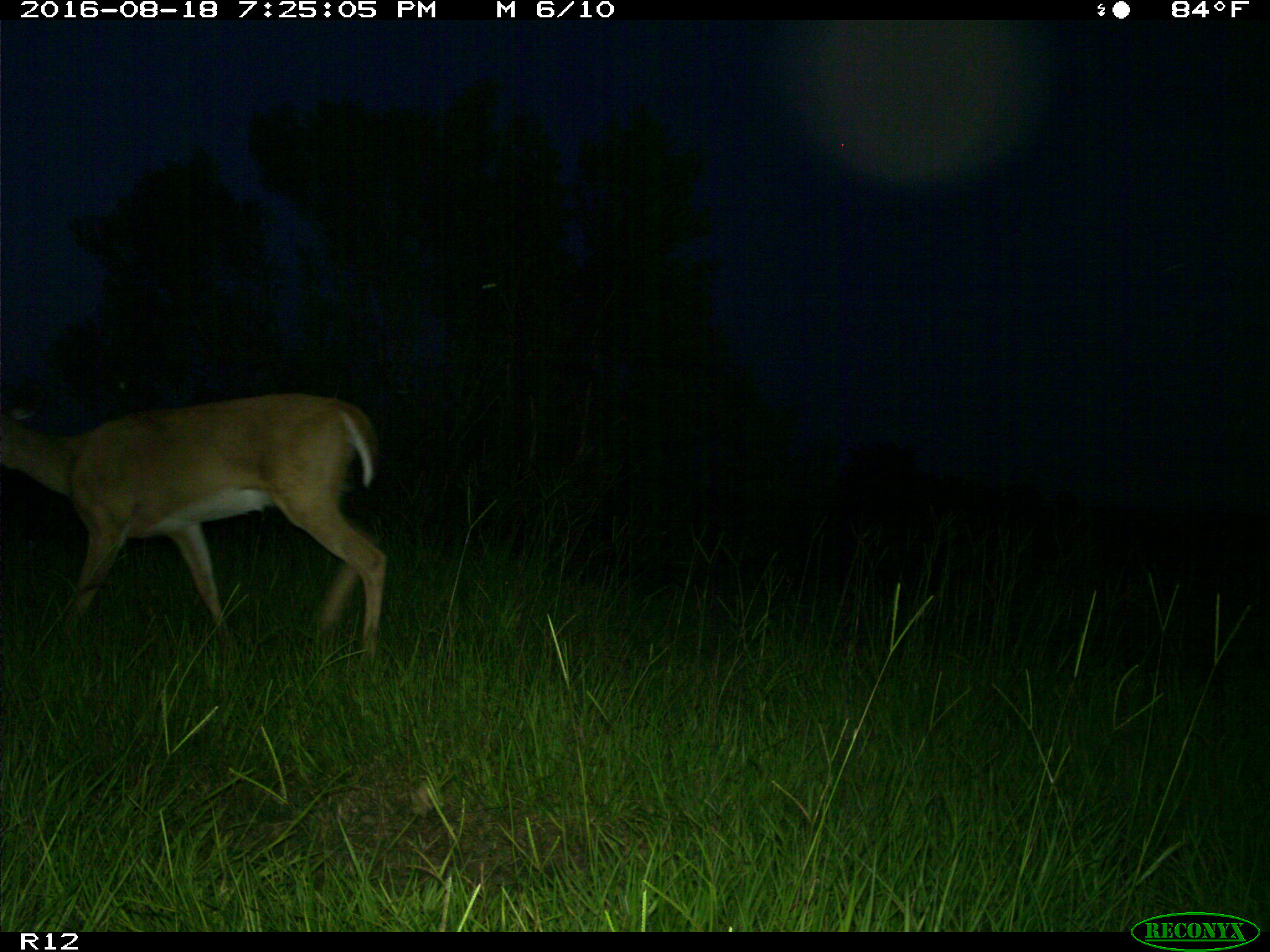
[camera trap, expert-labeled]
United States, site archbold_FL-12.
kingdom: Animalia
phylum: Chordata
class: Mammalia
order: Artiodactyla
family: Cervidae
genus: Odocoileus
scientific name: Odocoileus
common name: deer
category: unidentified deer